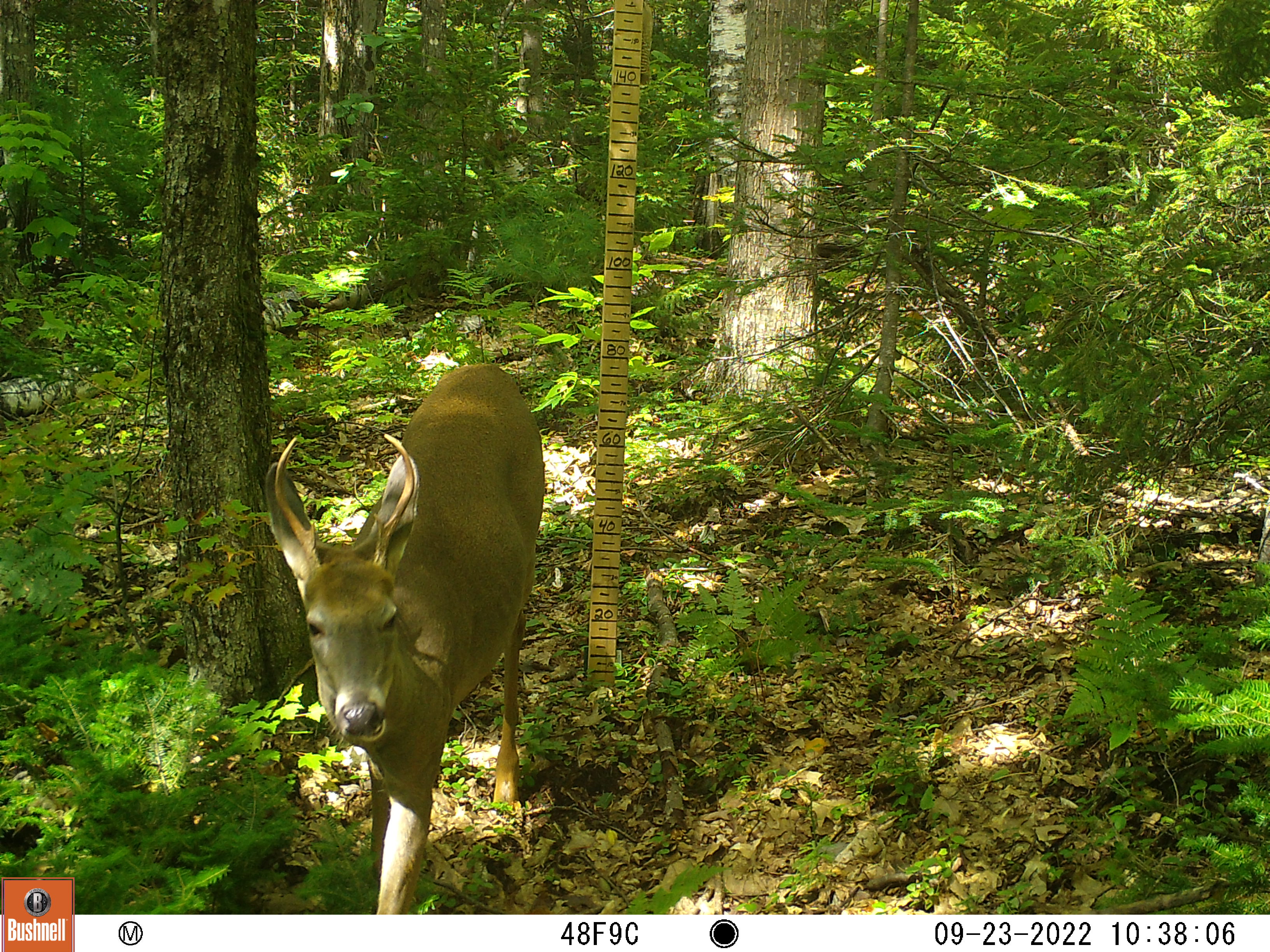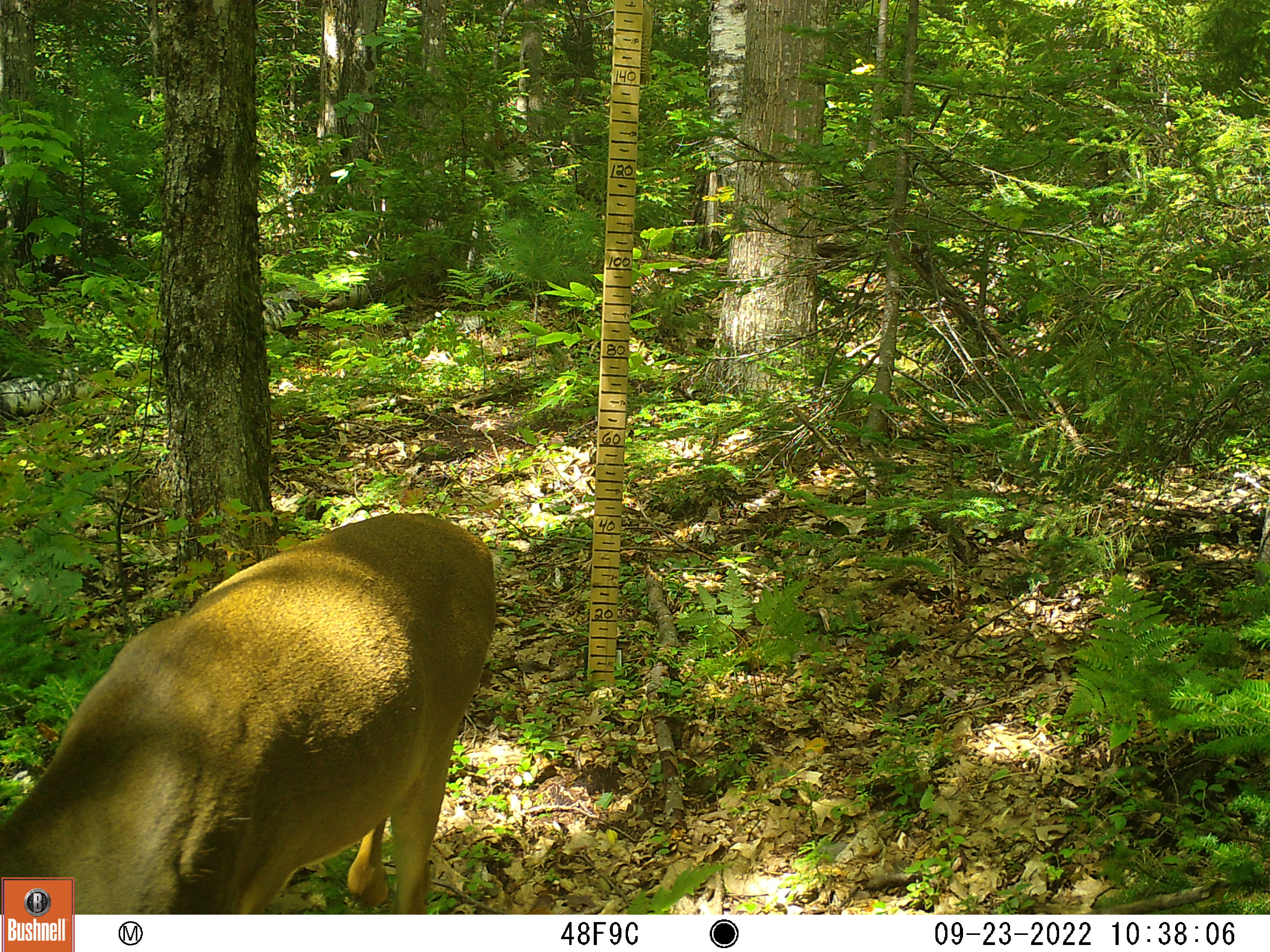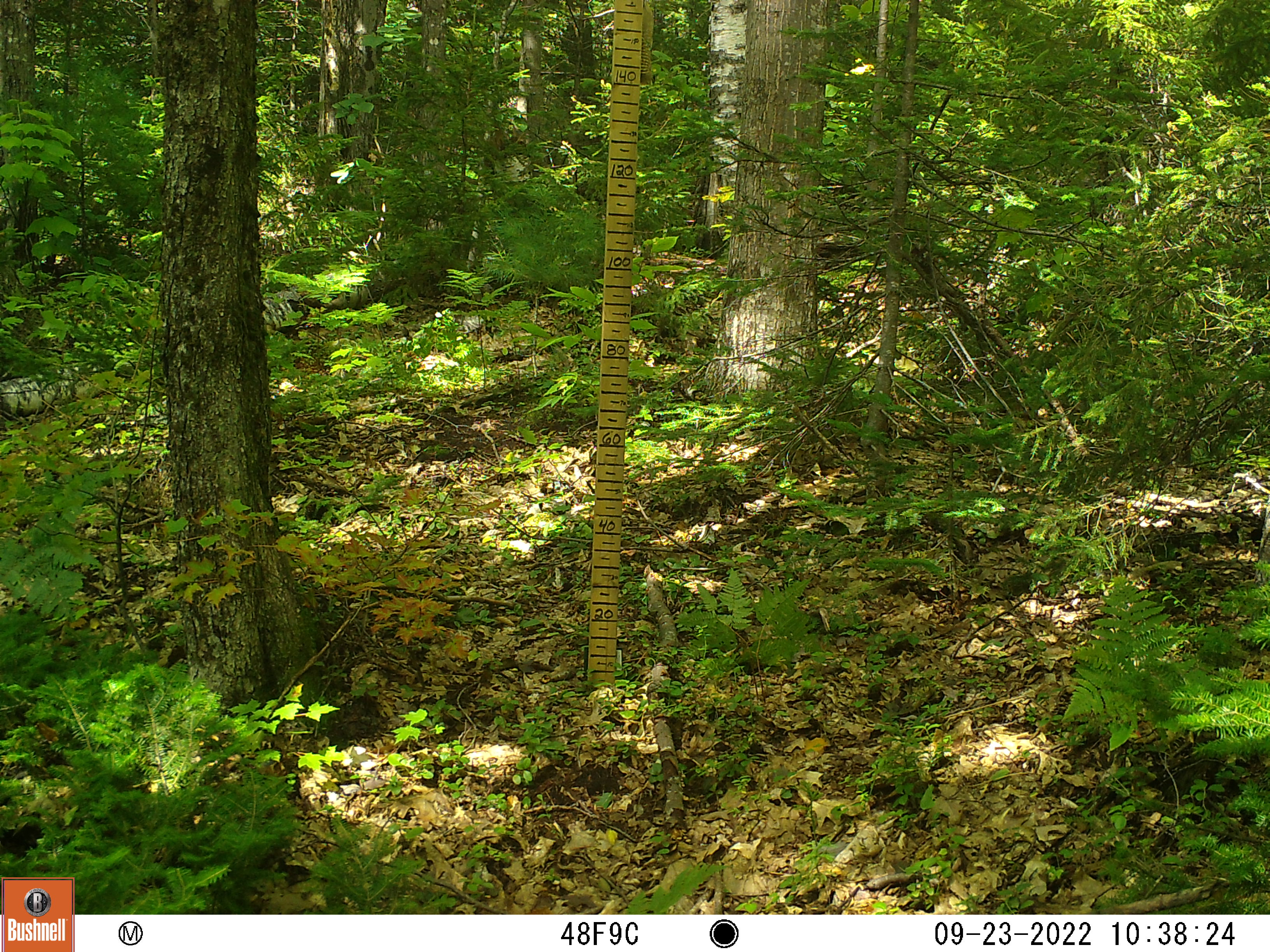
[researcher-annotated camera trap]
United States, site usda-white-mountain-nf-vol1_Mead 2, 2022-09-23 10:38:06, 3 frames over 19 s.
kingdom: Animalia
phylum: Chordata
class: Mammalia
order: Artiodactyla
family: Cervidae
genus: Odocoileus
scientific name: Odocoileus virginianus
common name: white-tailed deer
White-tailed deer (Odocoileus virginianus).